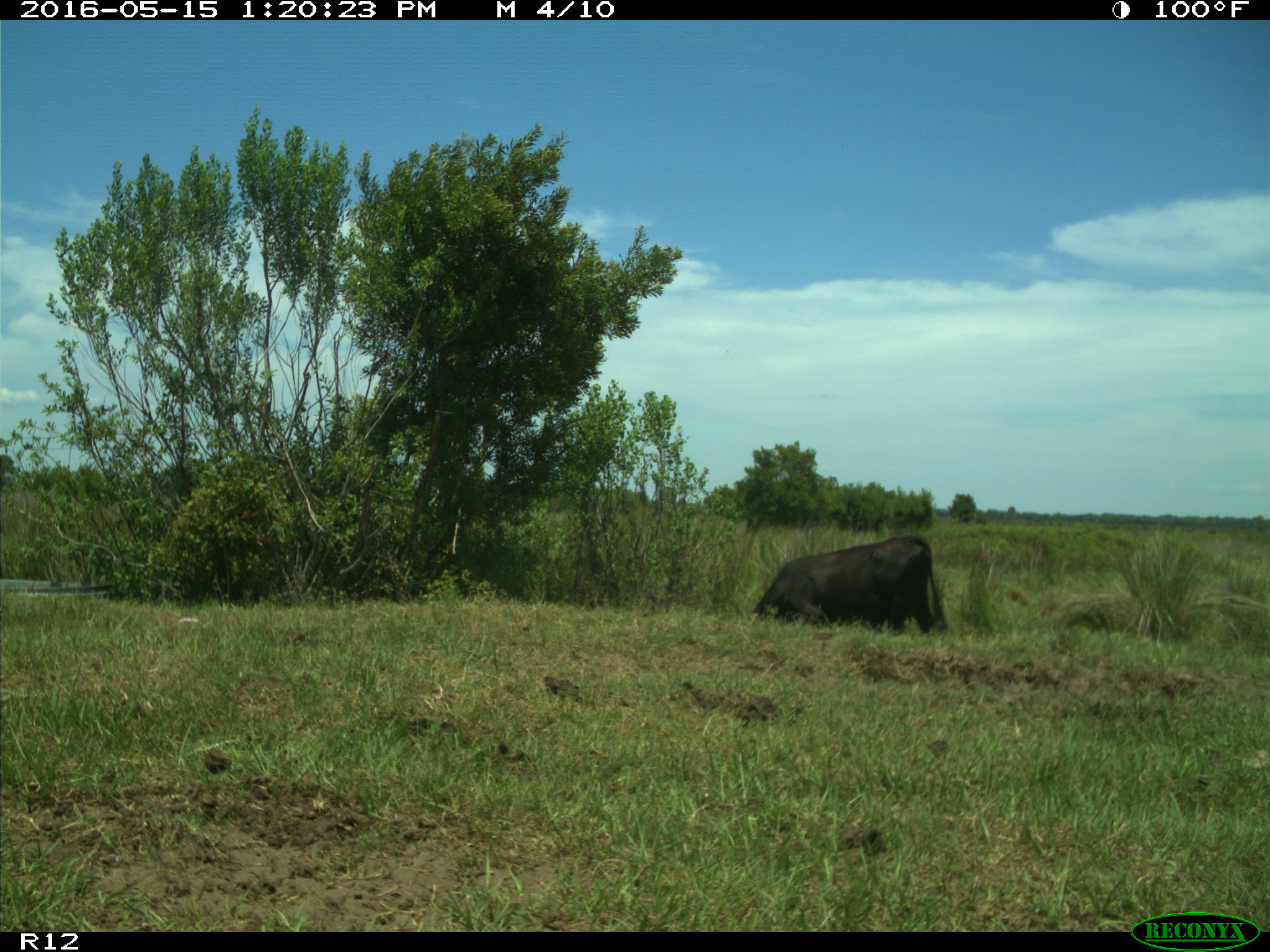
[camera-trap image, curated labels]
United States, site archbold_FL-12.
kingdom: Animalia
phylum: Chordata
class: Mammalia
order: Artiodactyla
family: Bovidae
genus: Bos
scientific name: Bos taurus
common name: domestic cow